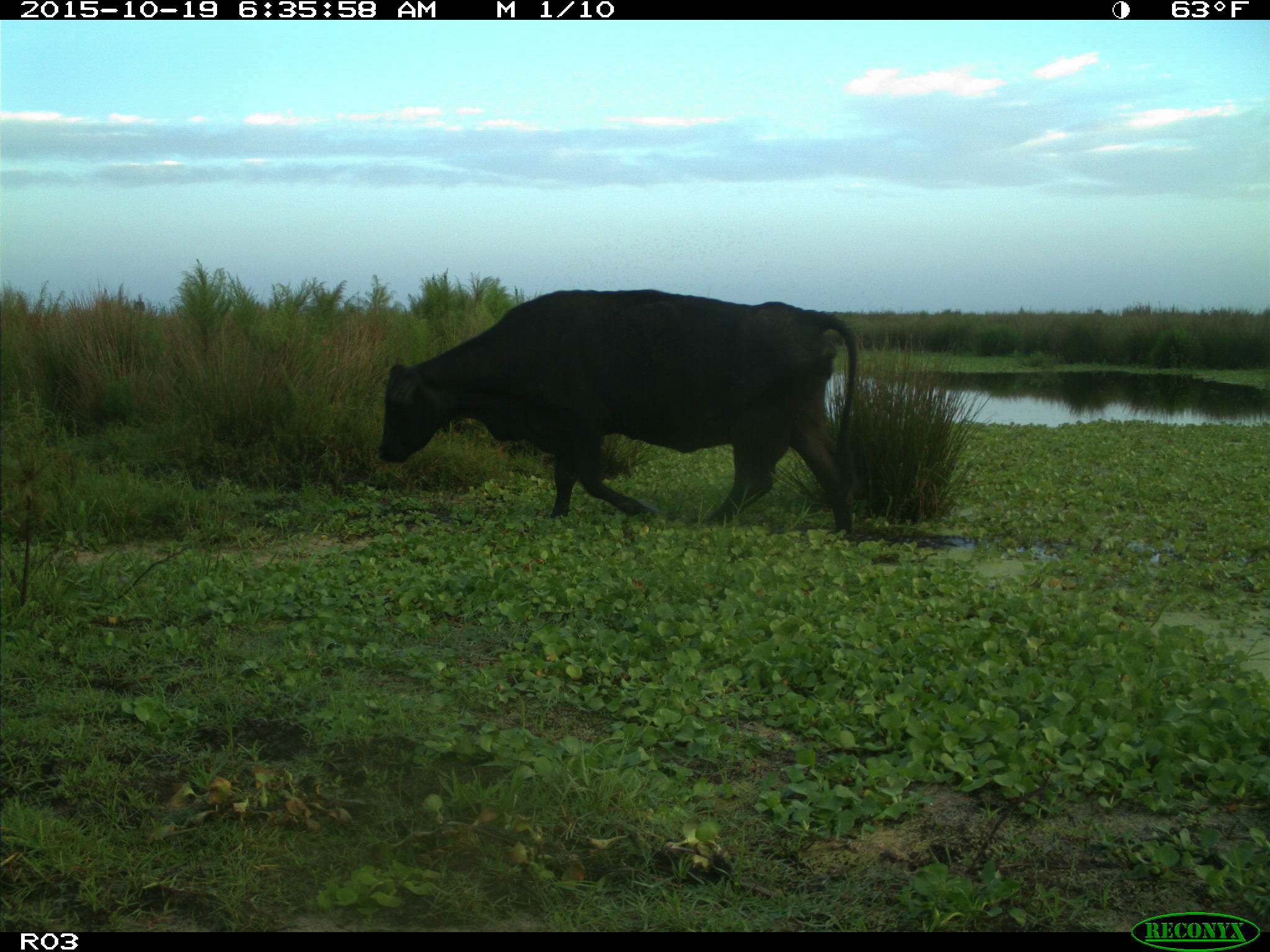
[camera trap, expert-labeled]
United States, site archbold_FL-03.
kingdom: Animalia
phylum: Chordata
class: Mammalia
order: Artiodactyla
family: Bovidae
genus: Bos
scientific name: Bos taurus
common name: domestic cow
Bos taurus (domestic cow).